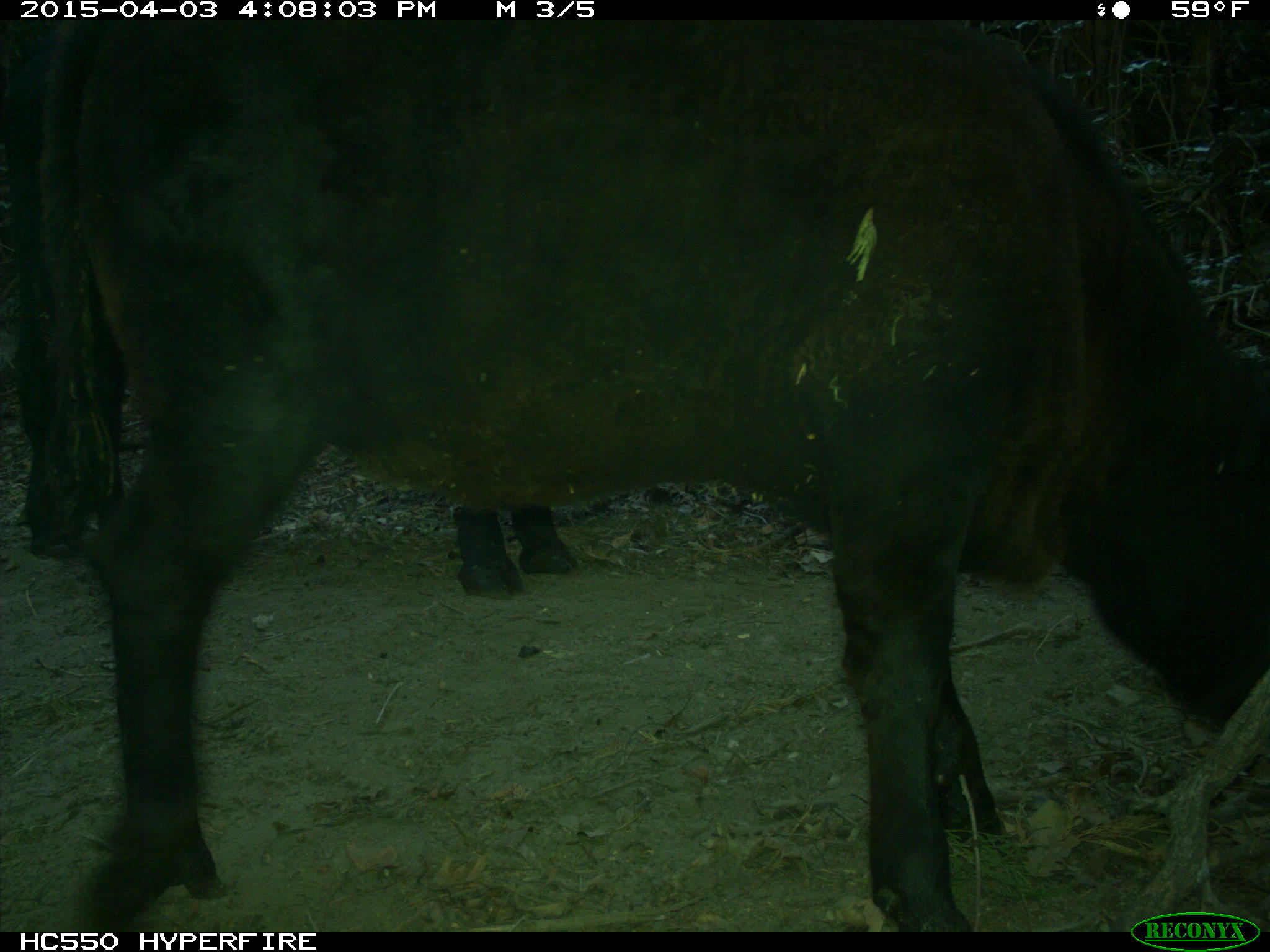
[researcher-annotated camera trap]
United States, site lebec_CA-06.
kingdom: Animalia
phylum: Chordata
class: Mammalia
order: Artiodactyla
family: Bovidae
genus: Bos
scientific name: Bos taurus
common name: domestic cow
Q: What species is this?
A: Bos taurus (domestic cow).